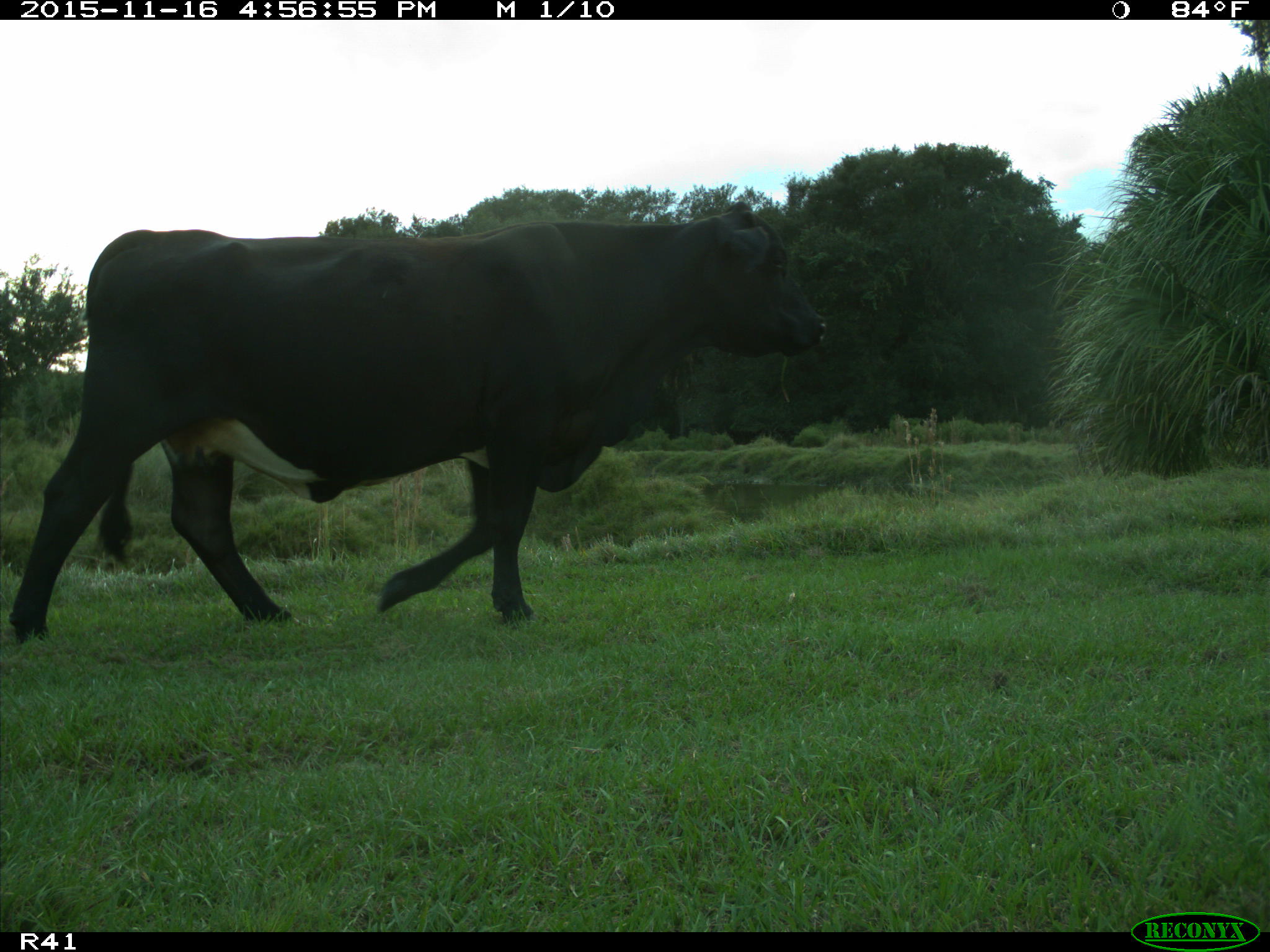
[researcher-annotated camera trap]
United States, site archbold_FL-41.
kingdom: Animalia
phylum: Chordata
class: Mammalia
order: Artiodactyla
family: Bovidae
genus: Bos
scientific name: Bos taurus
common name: domestic cow